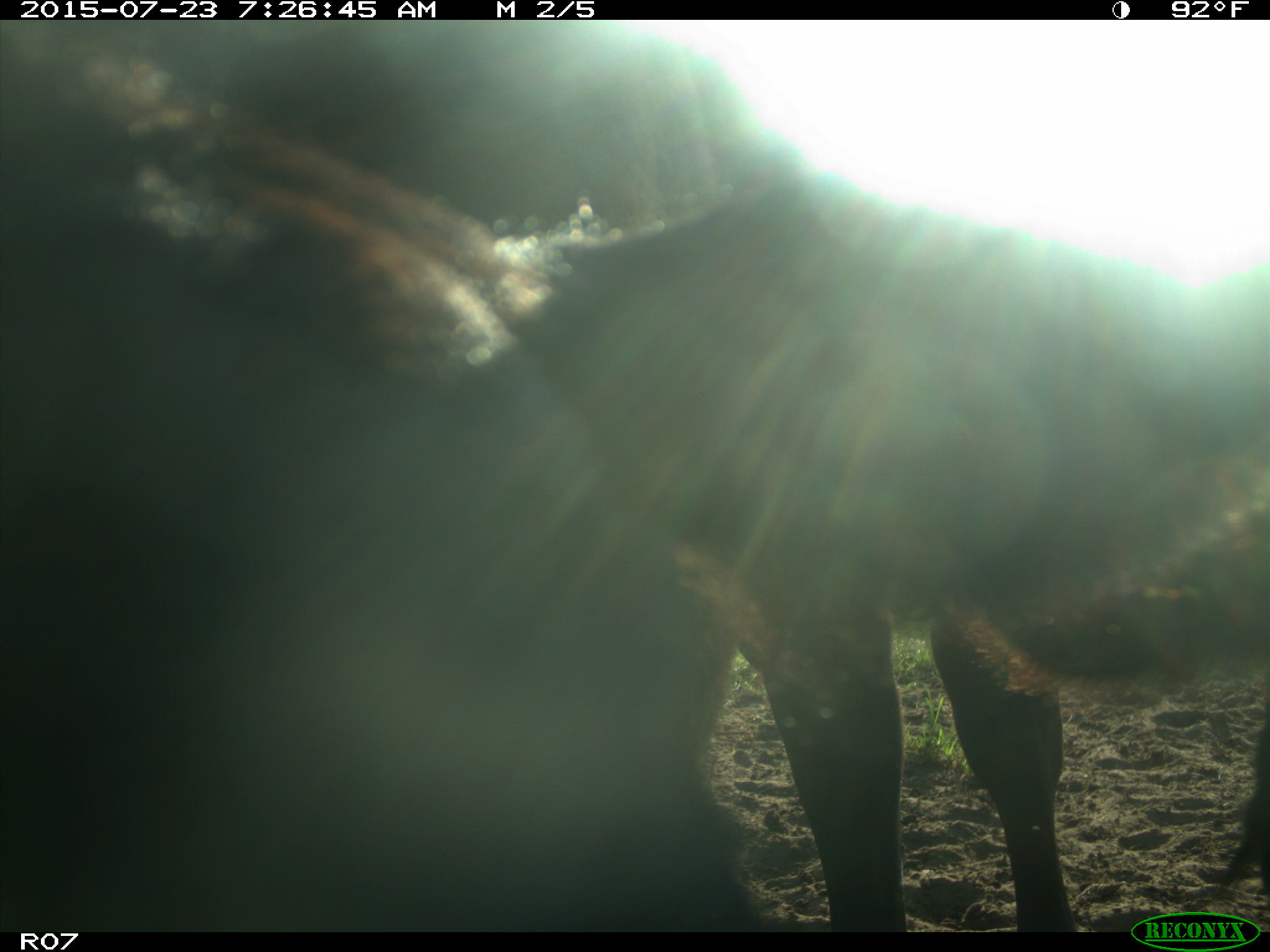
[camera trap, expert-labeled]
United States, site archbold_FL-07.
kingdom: Animalia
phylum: Chordata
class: Mammalia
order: Artiodactyla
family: Bovidae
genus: Bos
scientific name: Bos taurus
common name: domestic cow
Bos taurus (domestic cow).